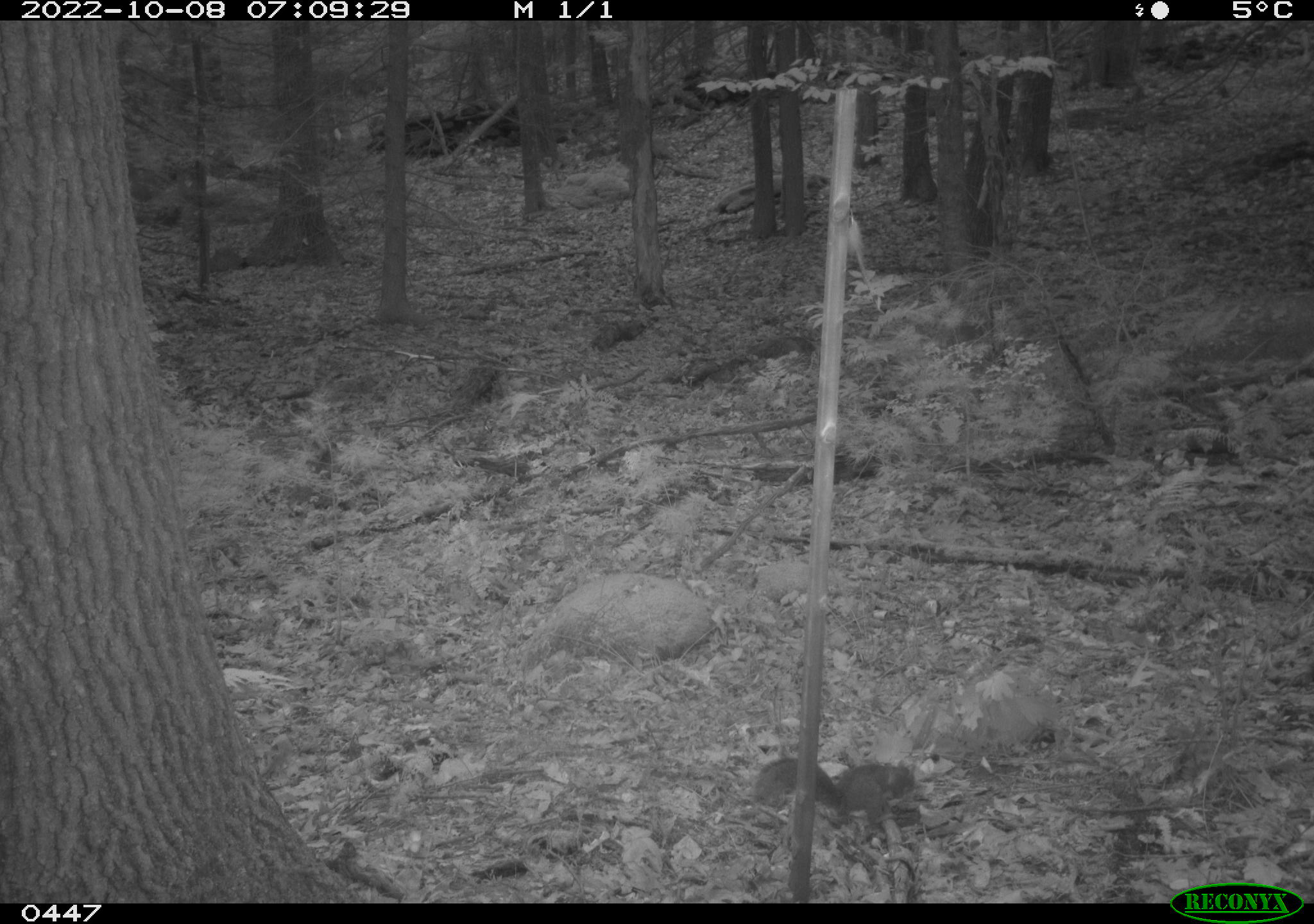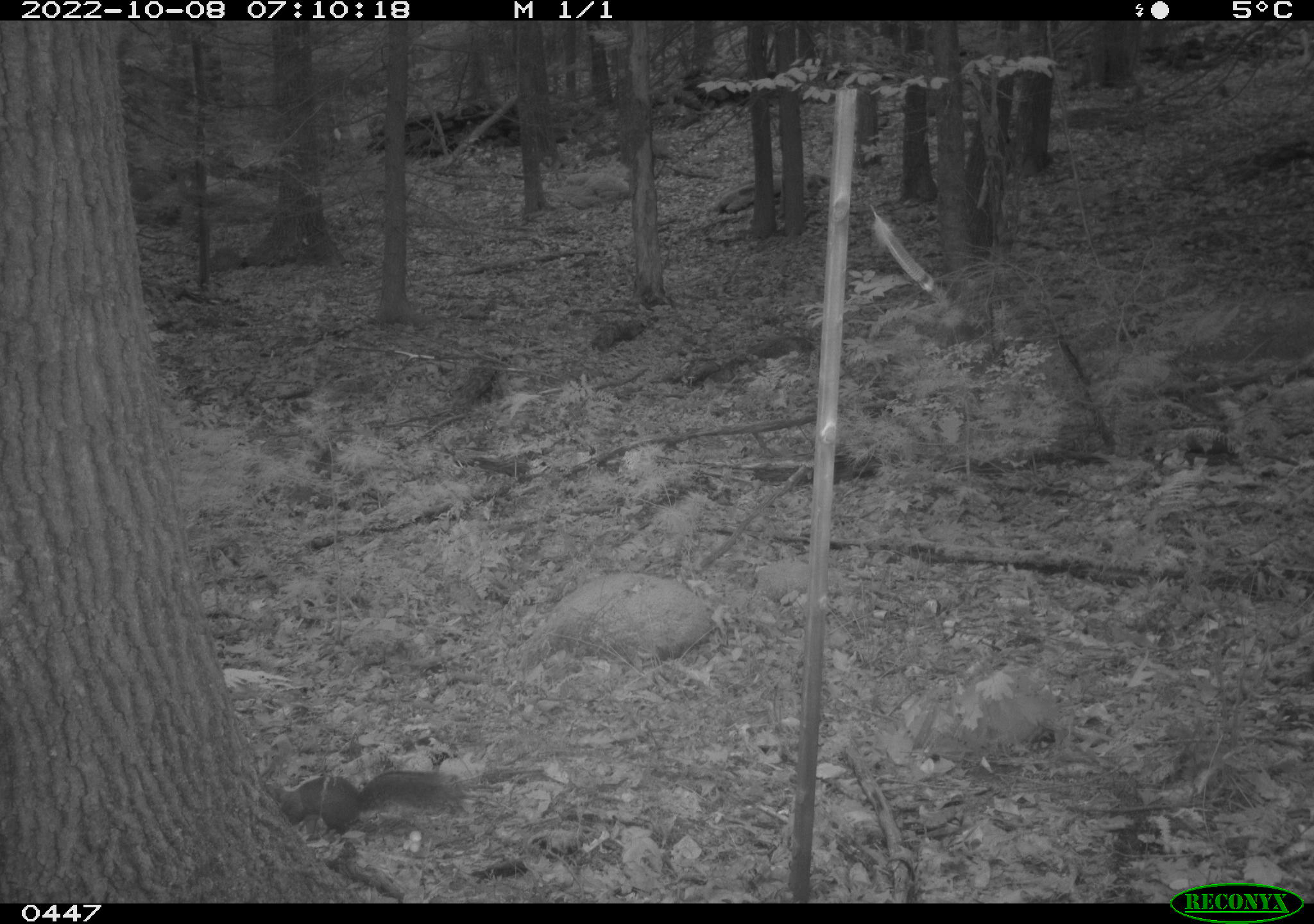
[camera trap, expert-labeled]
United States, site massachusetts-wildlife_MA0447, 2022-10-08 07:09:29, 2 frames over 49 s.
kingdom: Animalia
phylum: Chordata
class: Mammalia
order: Rodentia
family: Sciuridae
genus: Sciurus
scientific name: Sciurus carolinensis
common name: gray squirrel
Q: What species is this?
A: Gray squirrel (Sciurus carolinensis).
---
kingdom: Animalia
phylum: Chordata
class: Mammalia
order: Rodentia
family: Sciuridae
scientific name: Sciuridae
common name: squirrel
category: squirrel sp.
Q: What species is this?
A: Squirrel sp. (squirrel) (Sciuridae).